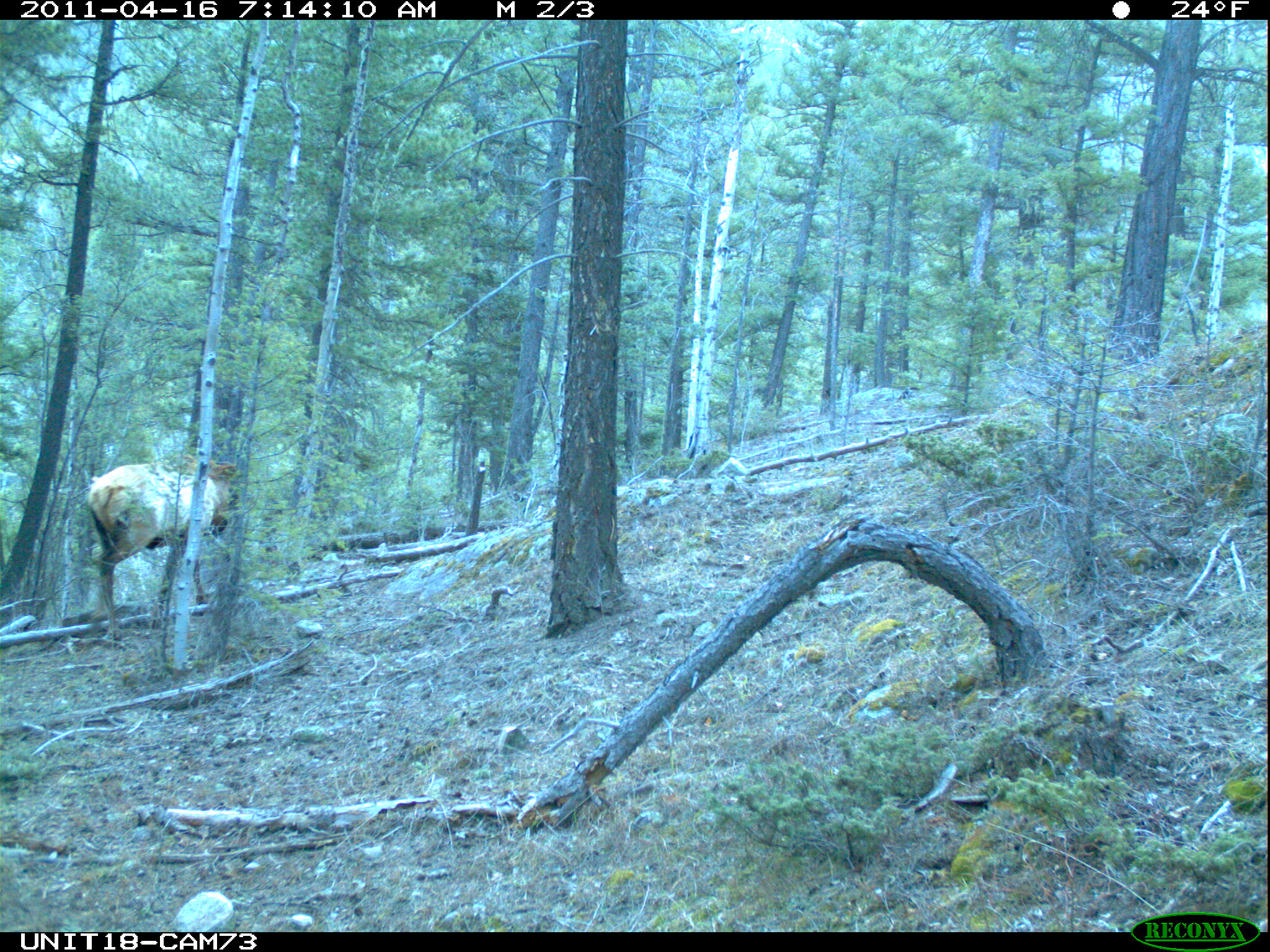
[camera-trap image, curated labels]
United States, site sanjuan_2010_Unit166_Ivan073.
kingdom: Animalia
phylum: Chordata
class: Mammalia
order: Artiodactyla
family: Cervidae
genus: Cervus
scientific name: Cervus elaphus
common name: red deer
Cervus elaphus (red deer).